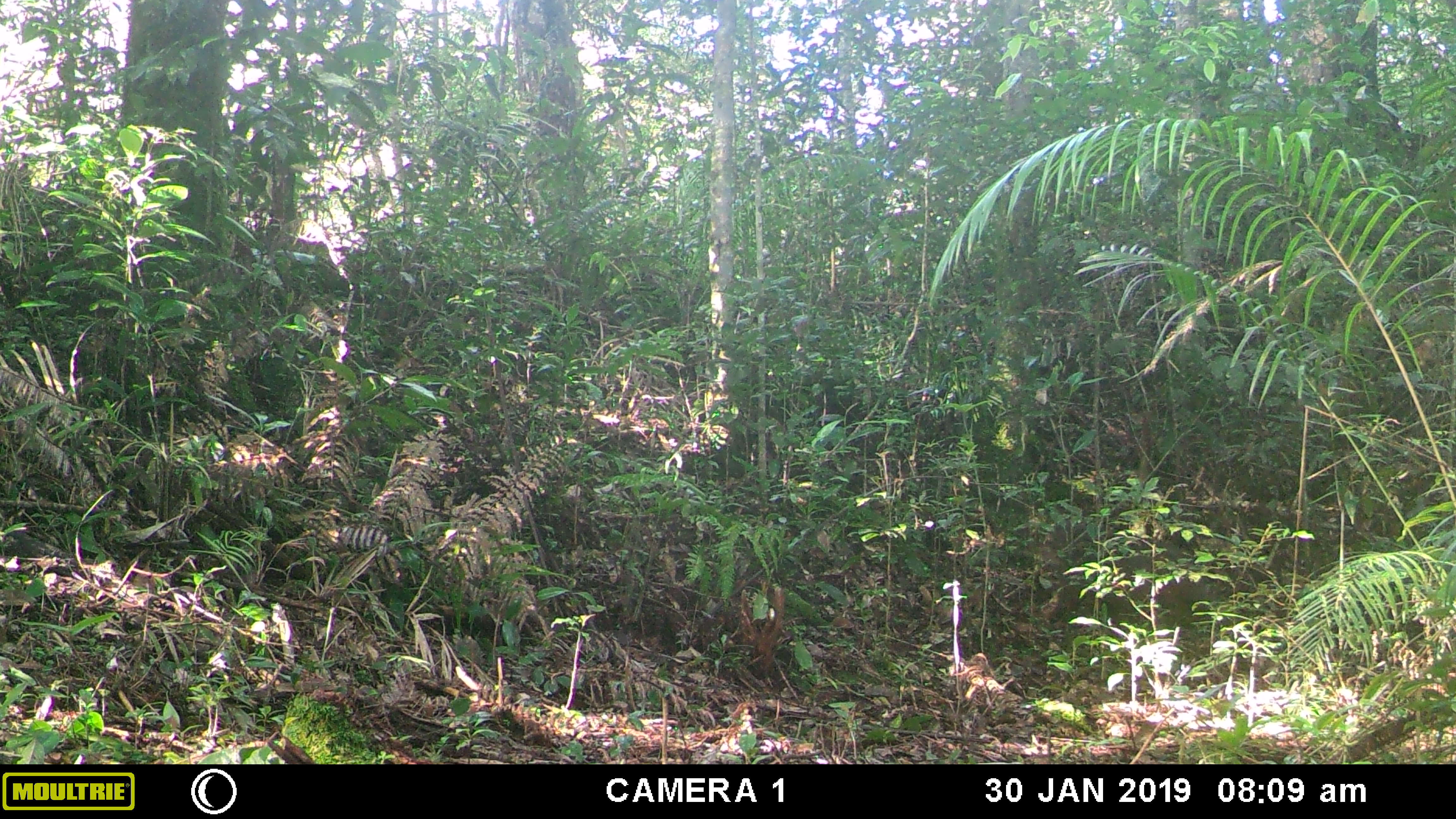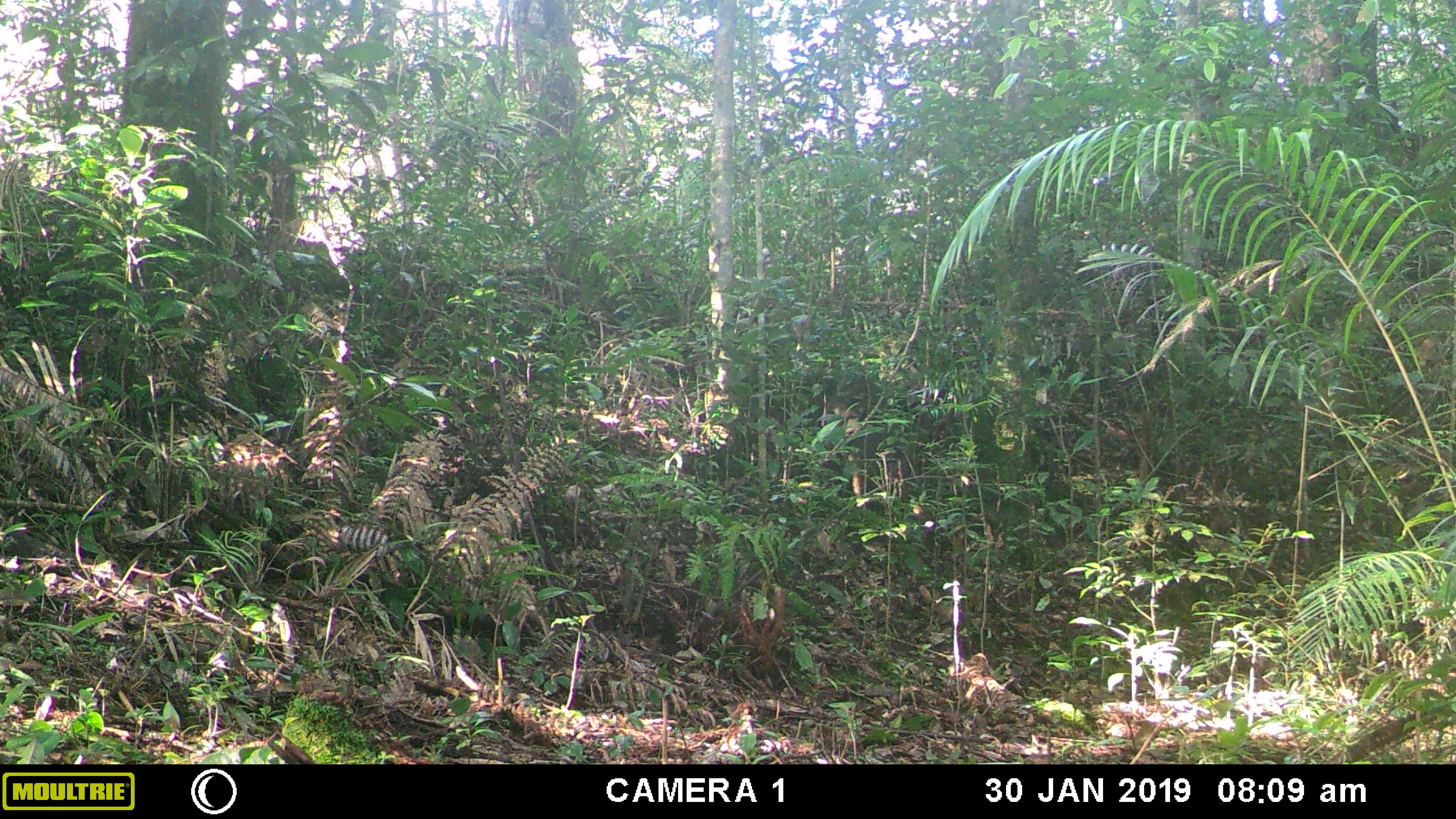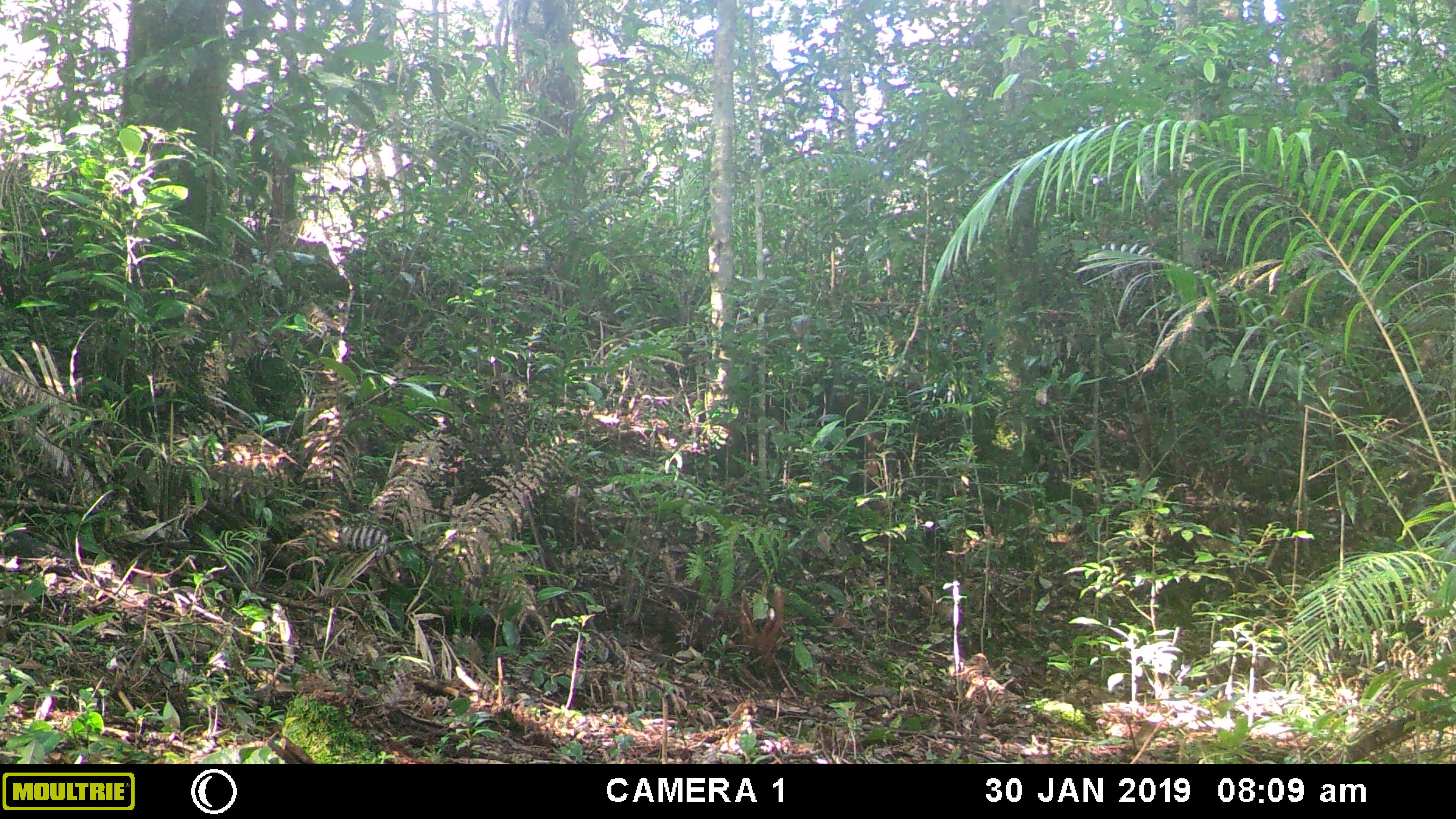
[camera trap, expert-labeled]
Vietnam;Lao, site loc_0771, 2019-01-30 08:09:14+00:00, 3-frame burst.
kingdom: Animalia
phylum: Chordata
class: Mammalia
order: Primates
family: Cercopithecidae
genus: Macaca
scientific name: Macaca arctoides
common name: stump-tailed macaque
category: stump tailed macaque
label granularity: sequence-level